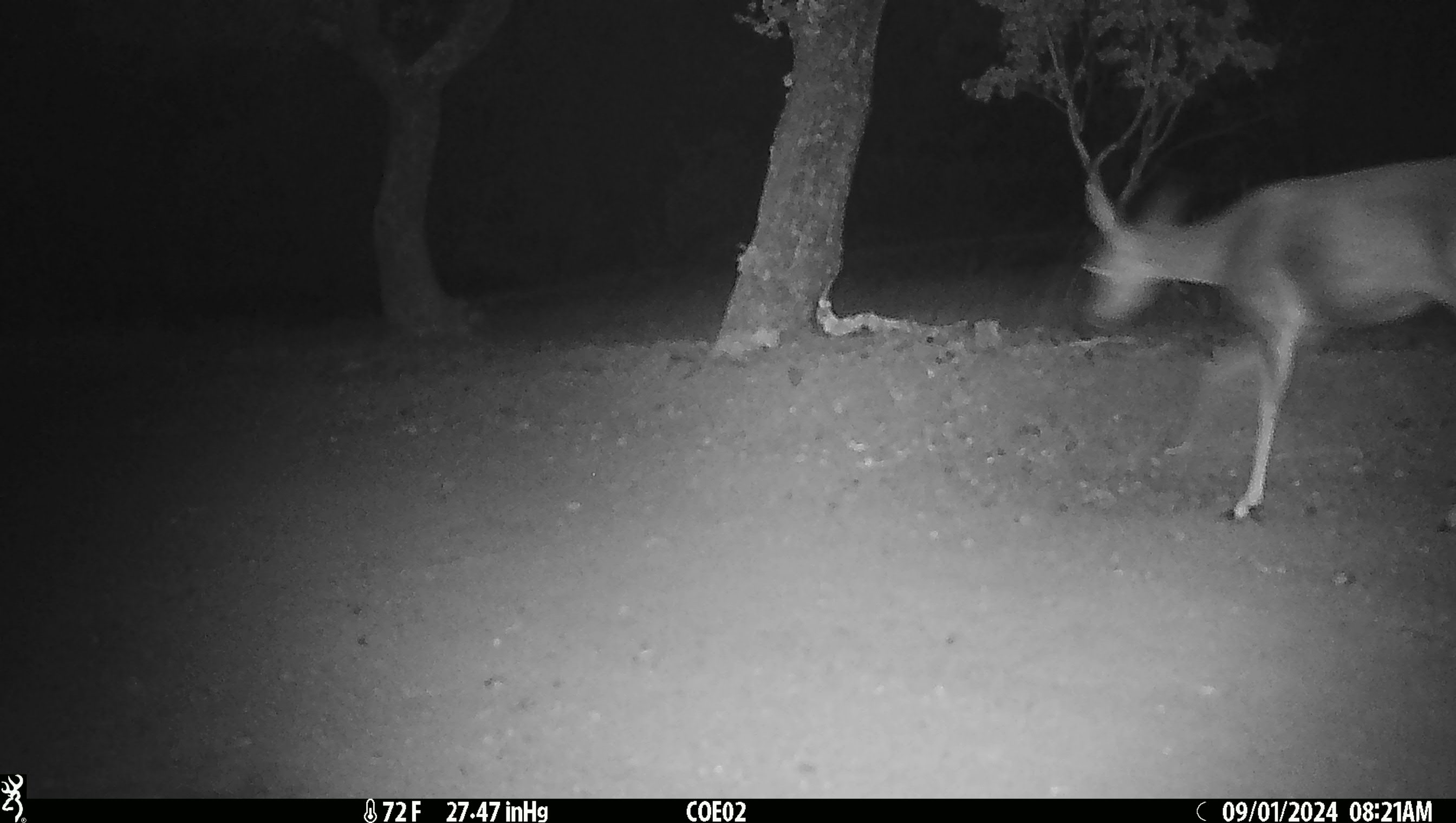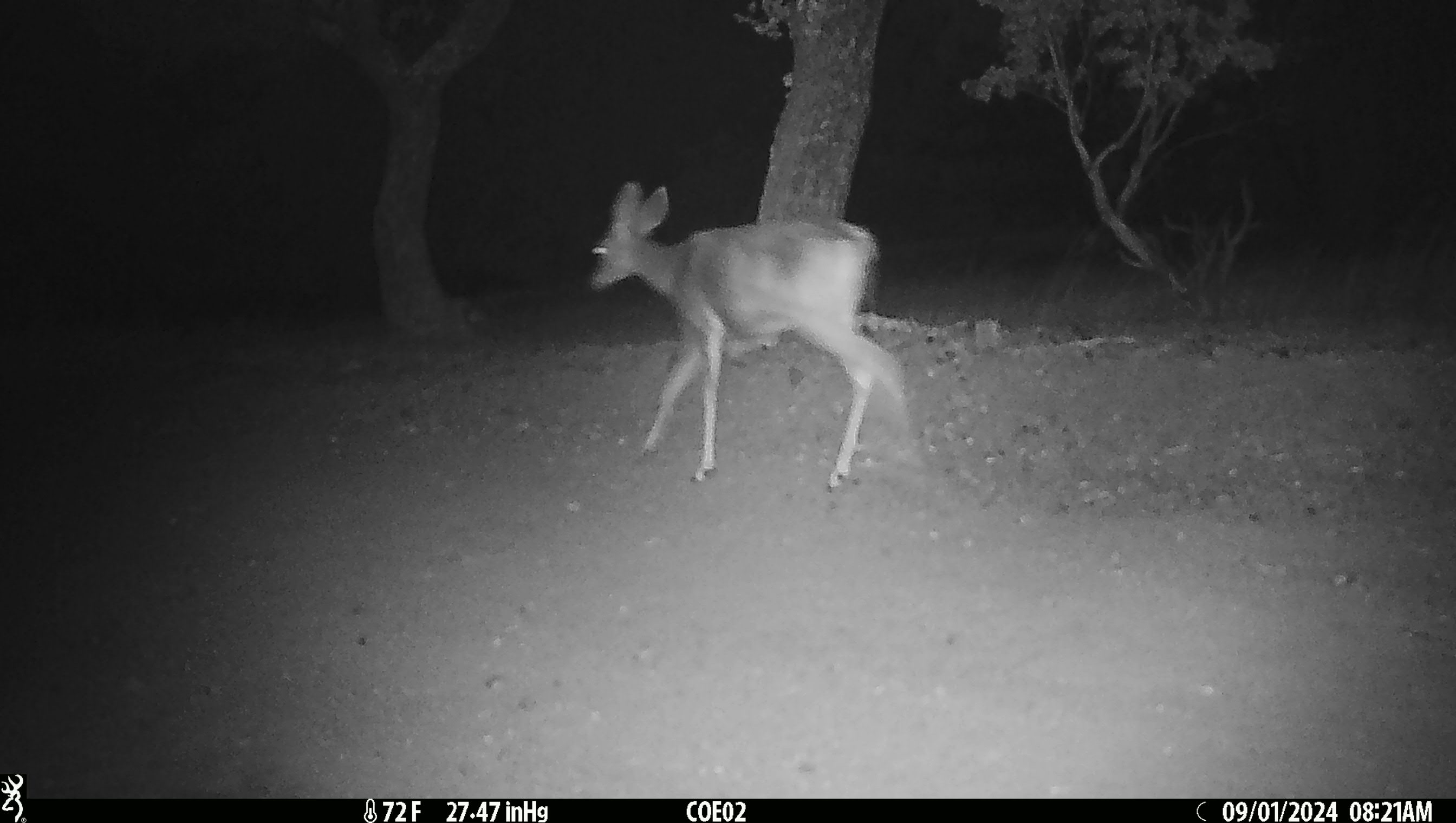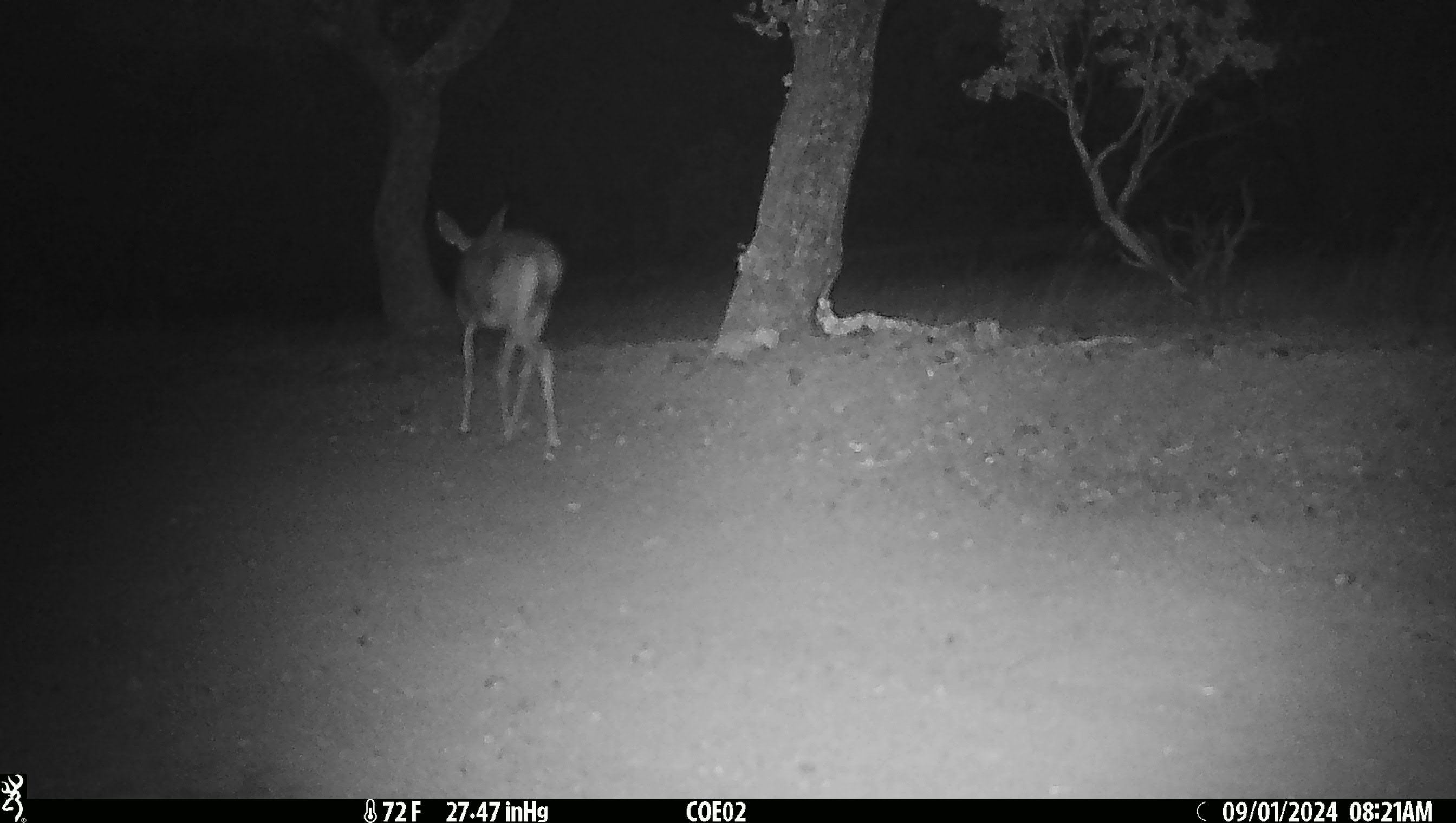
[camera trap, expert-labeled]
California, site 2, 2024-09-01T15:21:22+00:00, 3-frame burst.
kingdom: Animalia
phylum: Chordata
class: Mammalia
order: Artiodactyla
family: Cervidae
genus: Odocoileus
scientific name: Odocoileus hemionus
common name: mule deer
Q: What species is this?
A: Mule deer (Odocoileus hemionus).